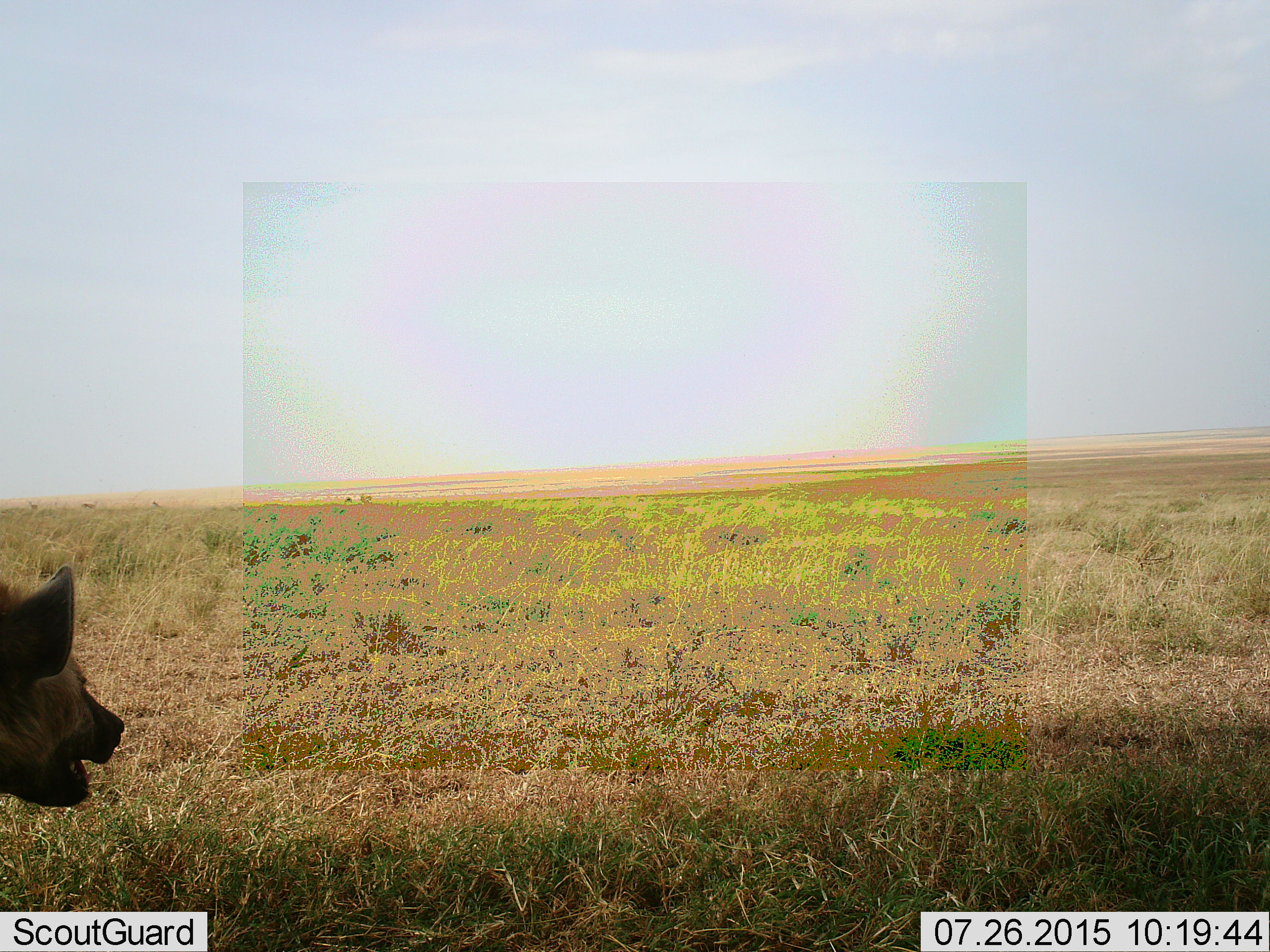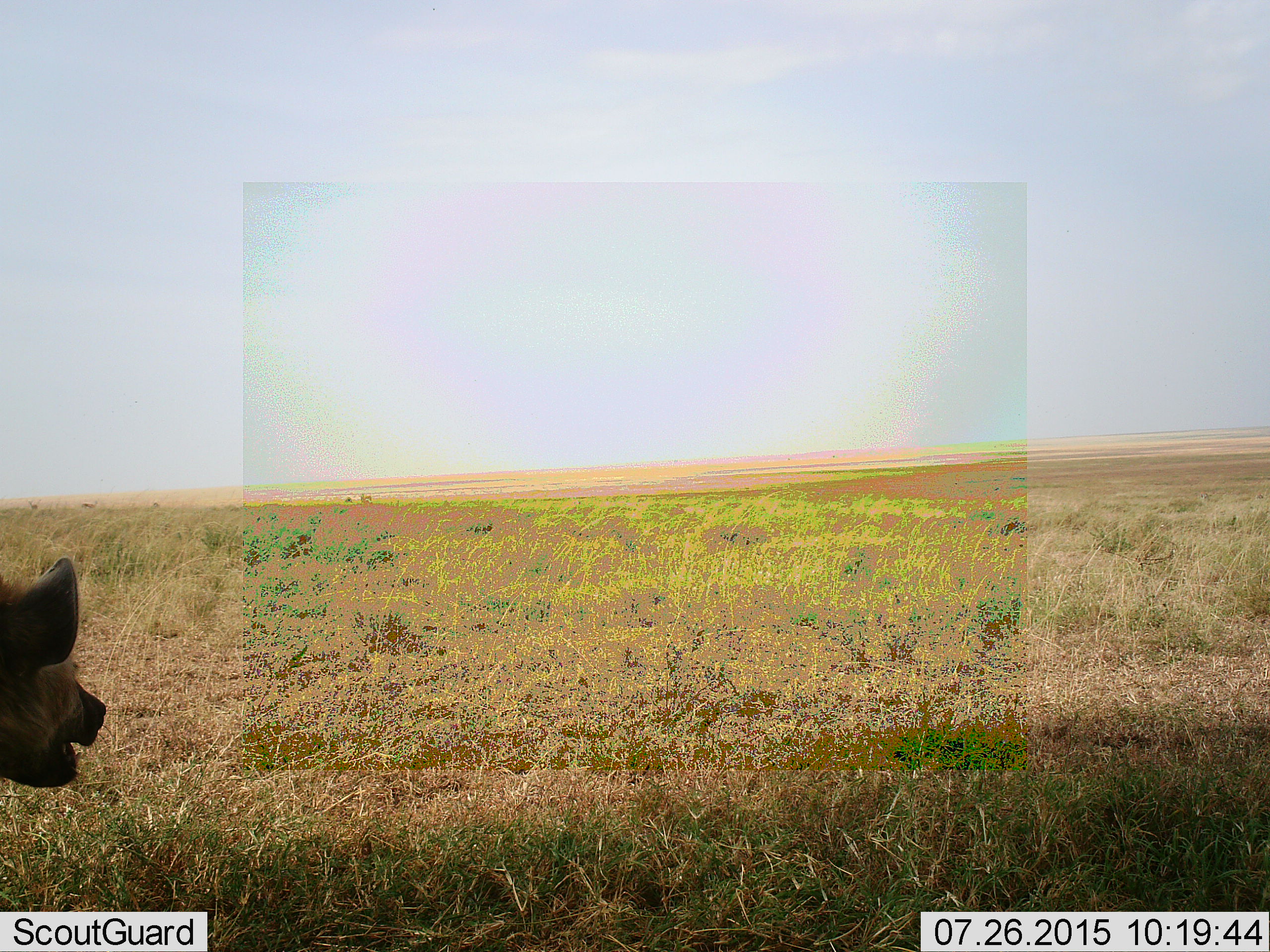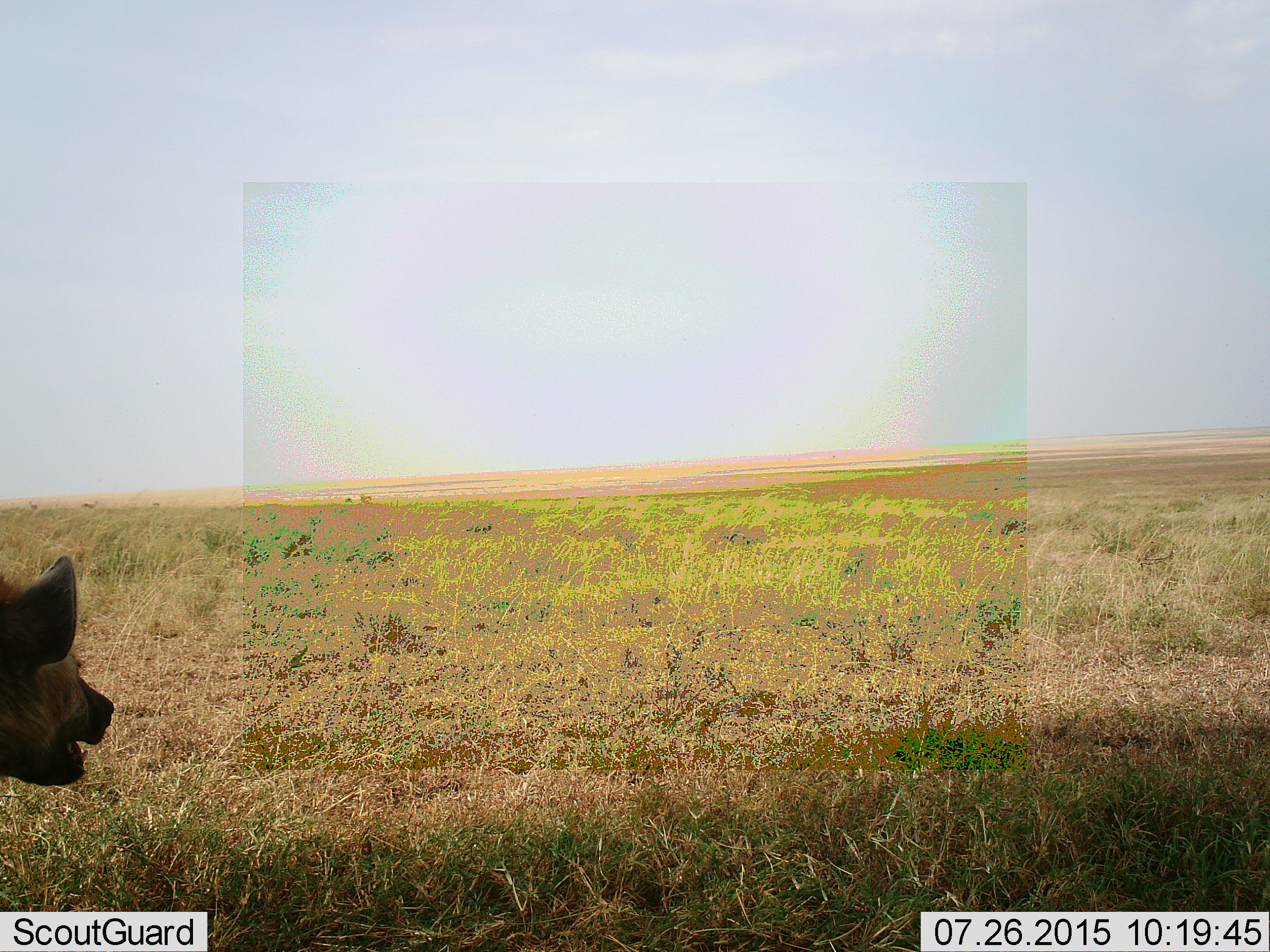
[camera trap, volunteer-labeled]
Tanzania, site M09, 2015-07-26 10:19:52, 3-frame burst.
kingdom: Animalia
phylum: Chordata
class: Mammalia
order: Carnivora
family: Hyaenidae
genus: Crocuta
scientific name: Crocuta crocuta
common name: spotted hyena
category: hyenaspotted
Hyenaspotted (spotted hyena) (Crocuta crocuta), count 1. Behavior (volunteer vote fractions): standing 86%, resting 0%, moving 14%, interacting 0%. Young present (vote fraction): 0%. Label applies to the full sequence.